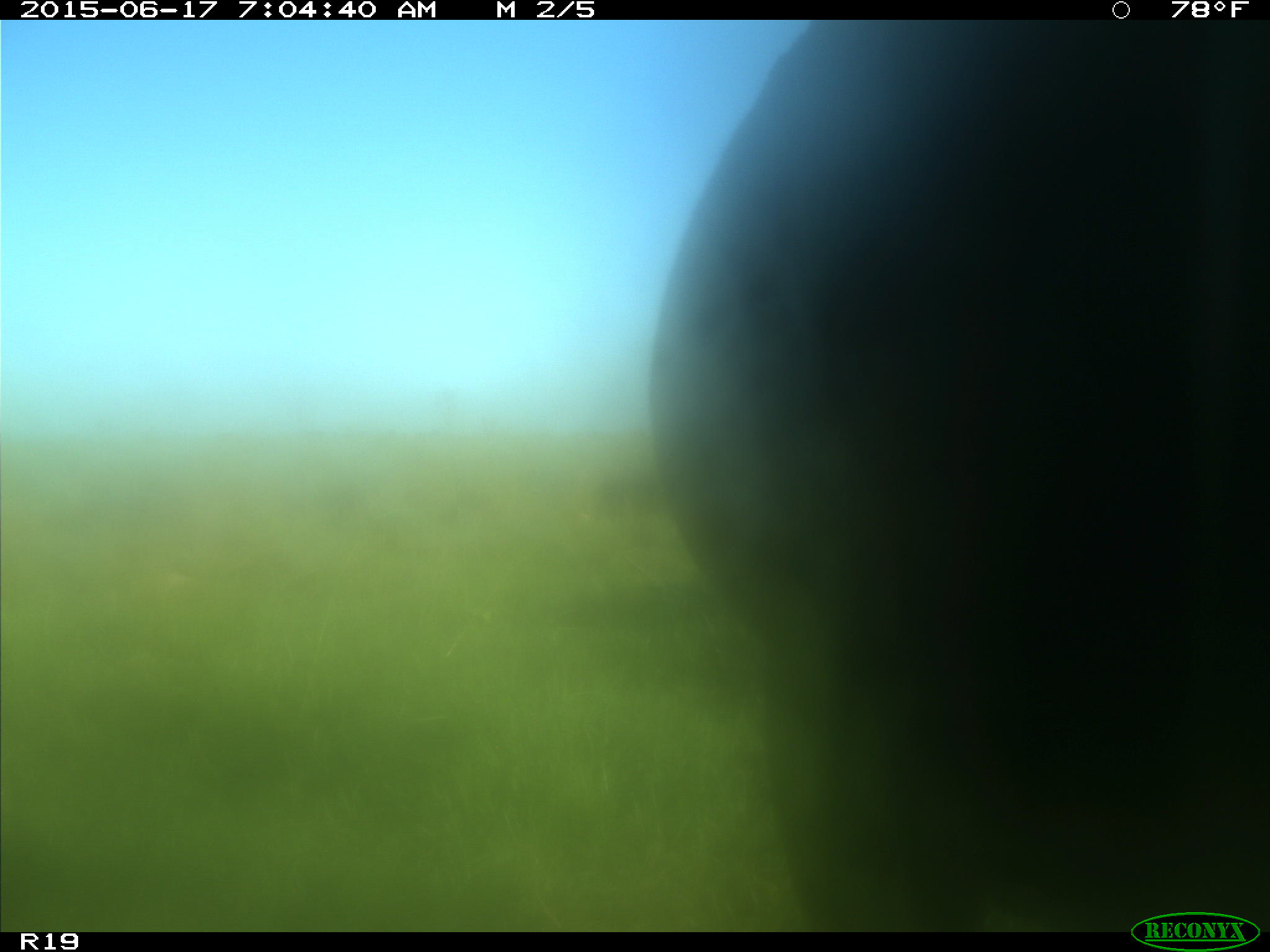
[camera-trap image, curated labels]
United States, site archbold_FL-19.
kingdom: Animalia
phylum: Chordata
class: Mammalia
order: Artiodactyla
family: Bovidae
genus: Bos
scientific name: Bos taurus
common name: domestic cow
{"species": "Bos taurus (domestic cow)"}